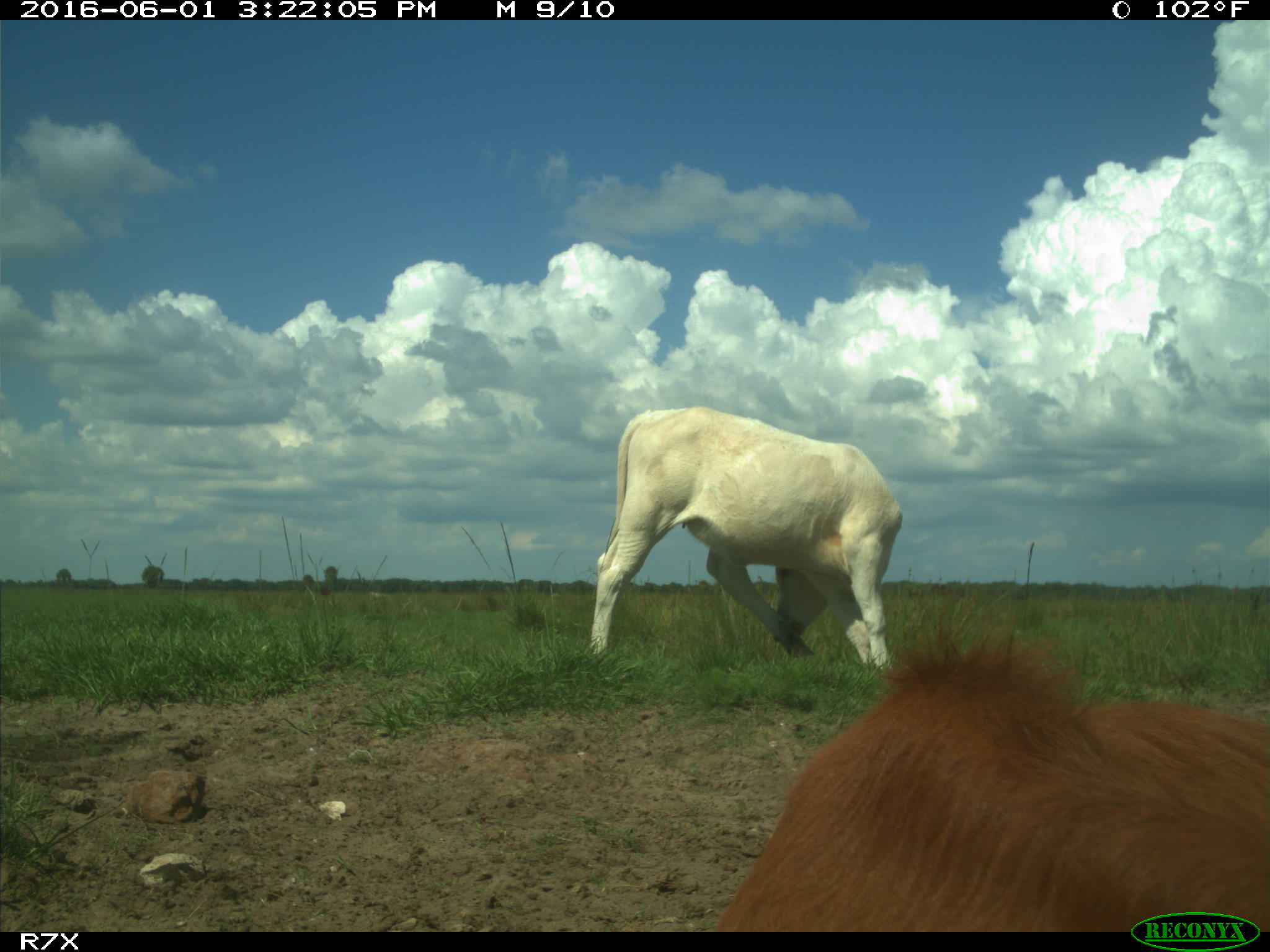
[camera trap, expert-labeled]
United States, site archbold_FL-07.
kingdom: Animalia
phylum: Chordata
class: Mammalia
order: Artiodactyla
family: Bovidae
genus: Bos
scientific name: Bos taurus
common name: domestic cow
Bos taurus (domestic cow).